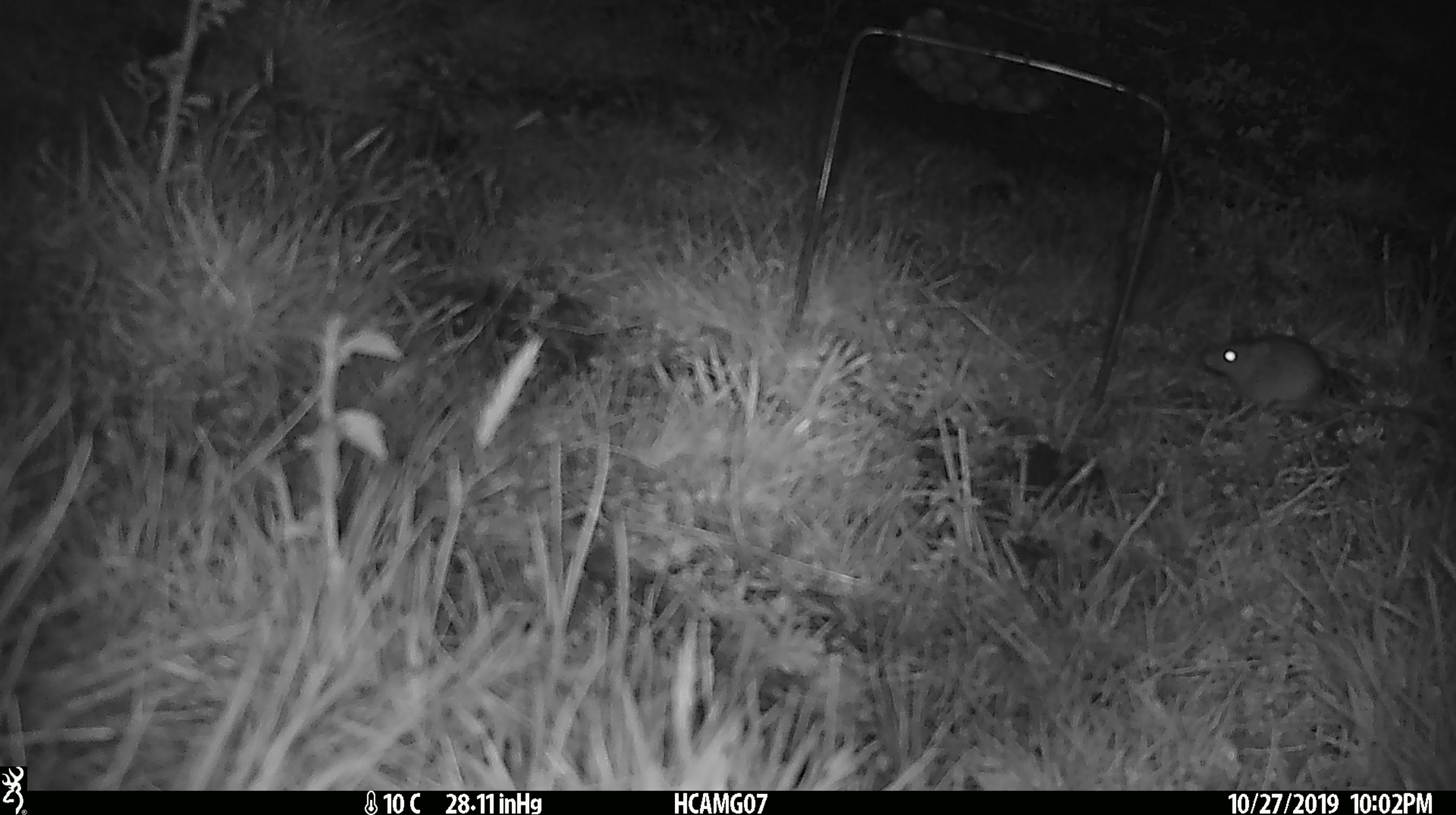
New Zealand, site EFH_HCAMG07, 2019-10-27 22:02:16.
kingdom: Animalia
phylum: Chordata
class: Mammalia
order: Rodentia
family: Muridae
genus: Mus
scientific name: Mus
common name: mouse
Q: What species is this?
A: Mouse (Mus).